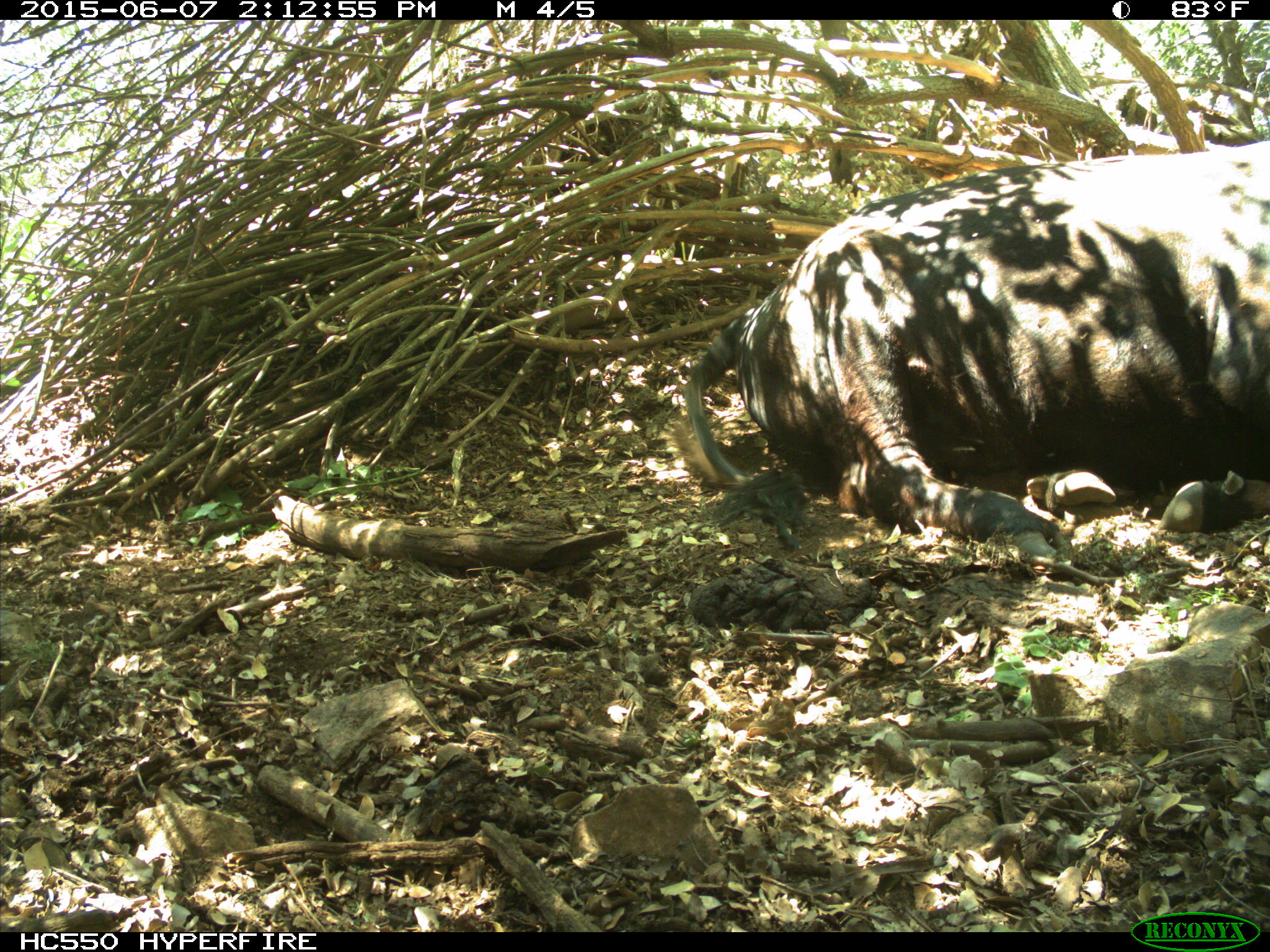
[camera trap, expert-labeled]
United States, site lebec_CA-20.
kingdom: Animalia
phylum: Chordata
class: Mammalia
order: Artiodactyla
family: Bovidae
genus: Bos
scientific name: Bos taurus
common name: domestic cow